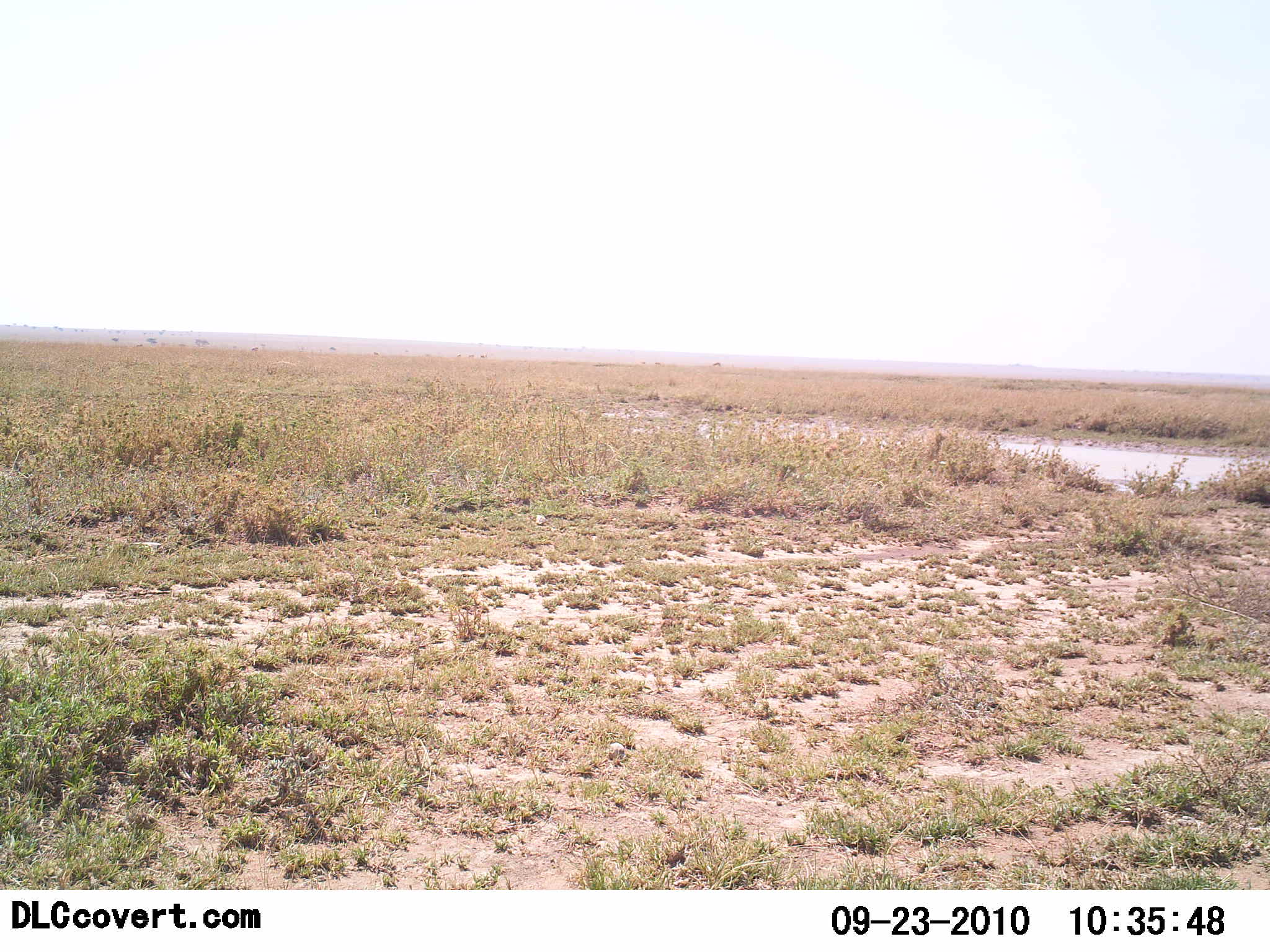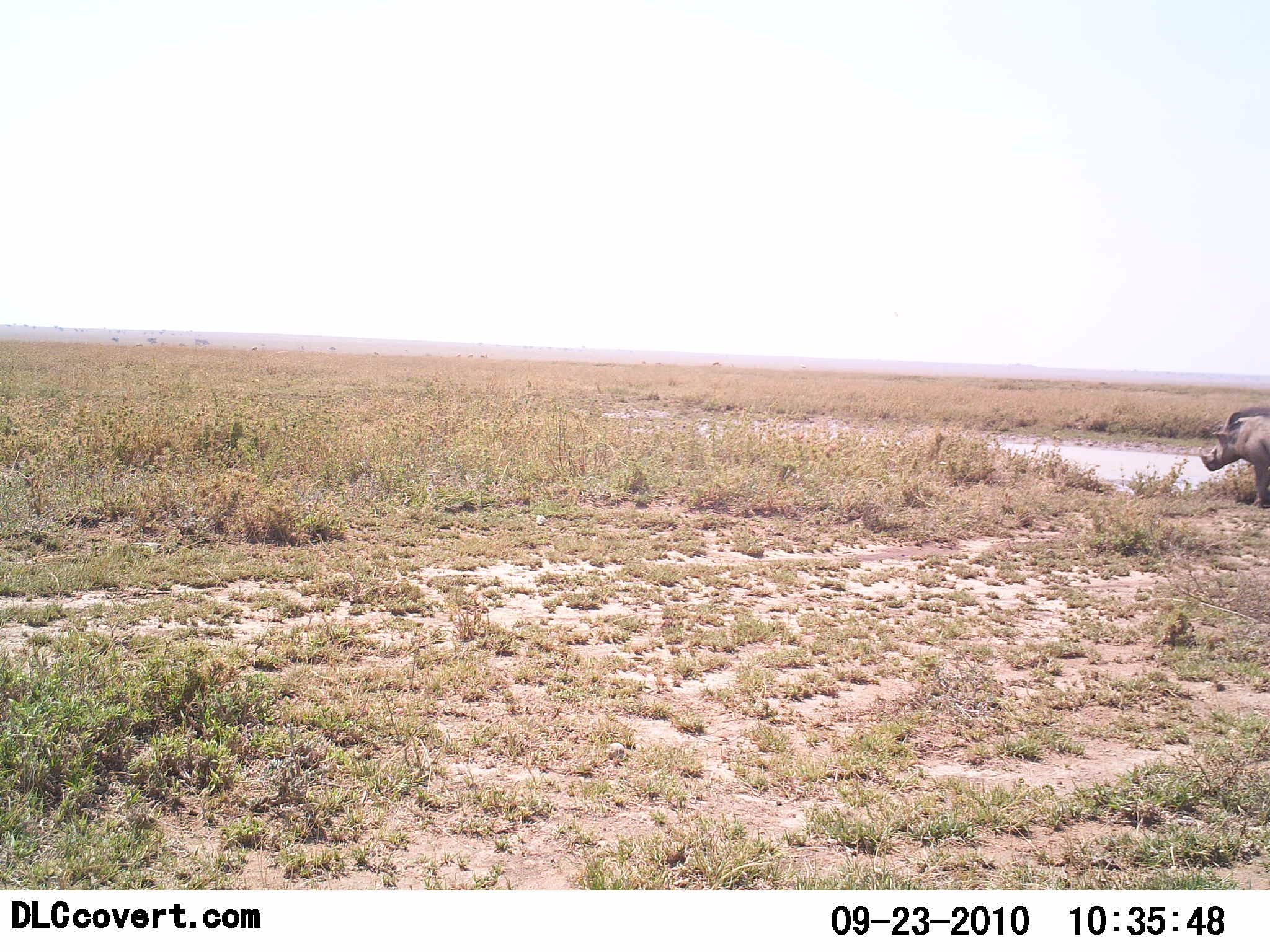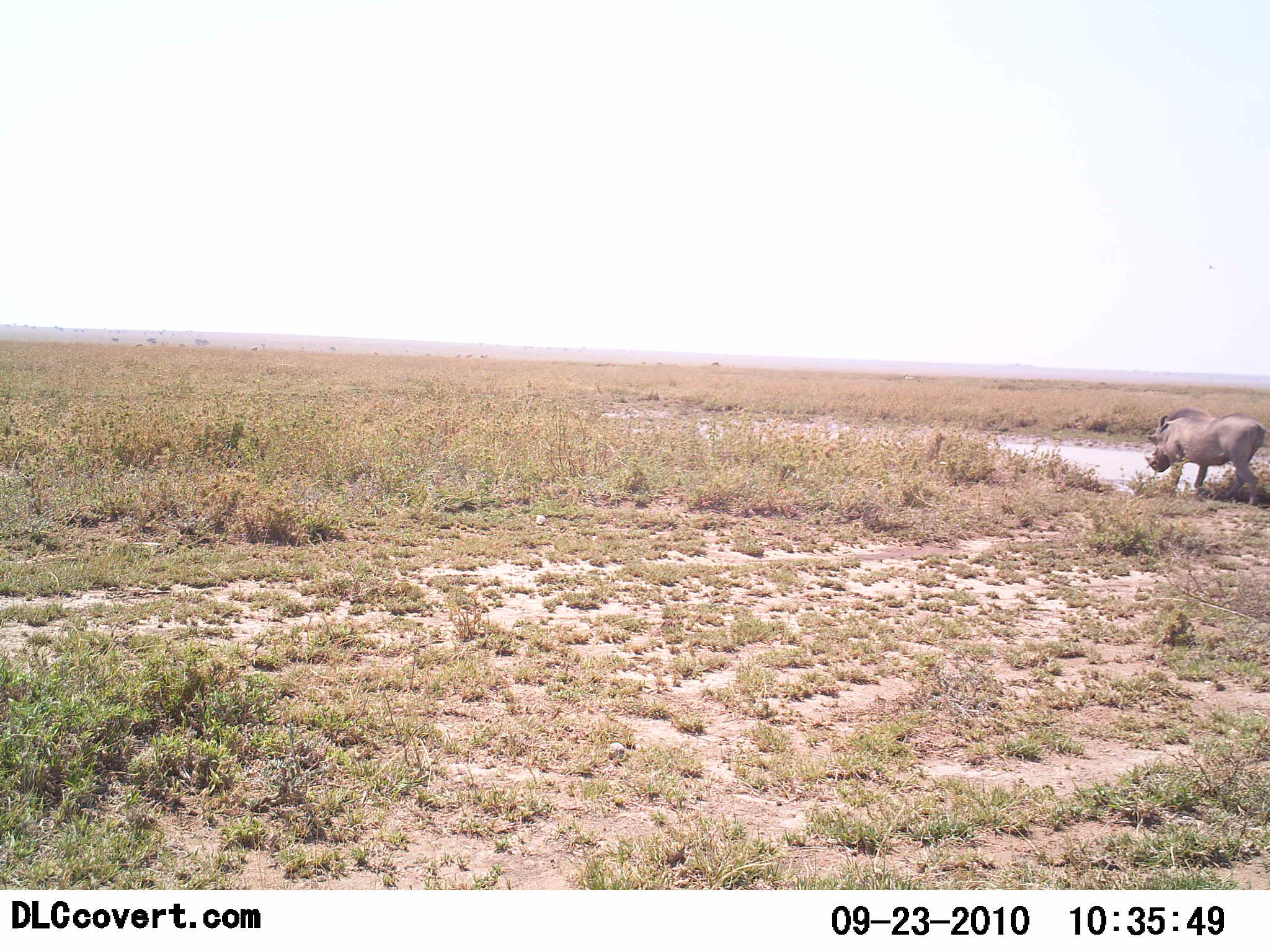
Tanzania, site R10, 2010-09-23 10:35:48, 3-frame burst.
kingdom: Animalia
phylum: Chordata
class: Mammalia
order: Artiodactyla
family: Suidae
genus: Phacochoerus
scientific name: Phacochoerus africanus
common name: warthog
Warthog (Phacochoerus africanus), count 1. Behavior (volunteer vote fractions): standing 0%, resting 0%, moving 100%, interacting 0%. Young present (vote fraction): 0%. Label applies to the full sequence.